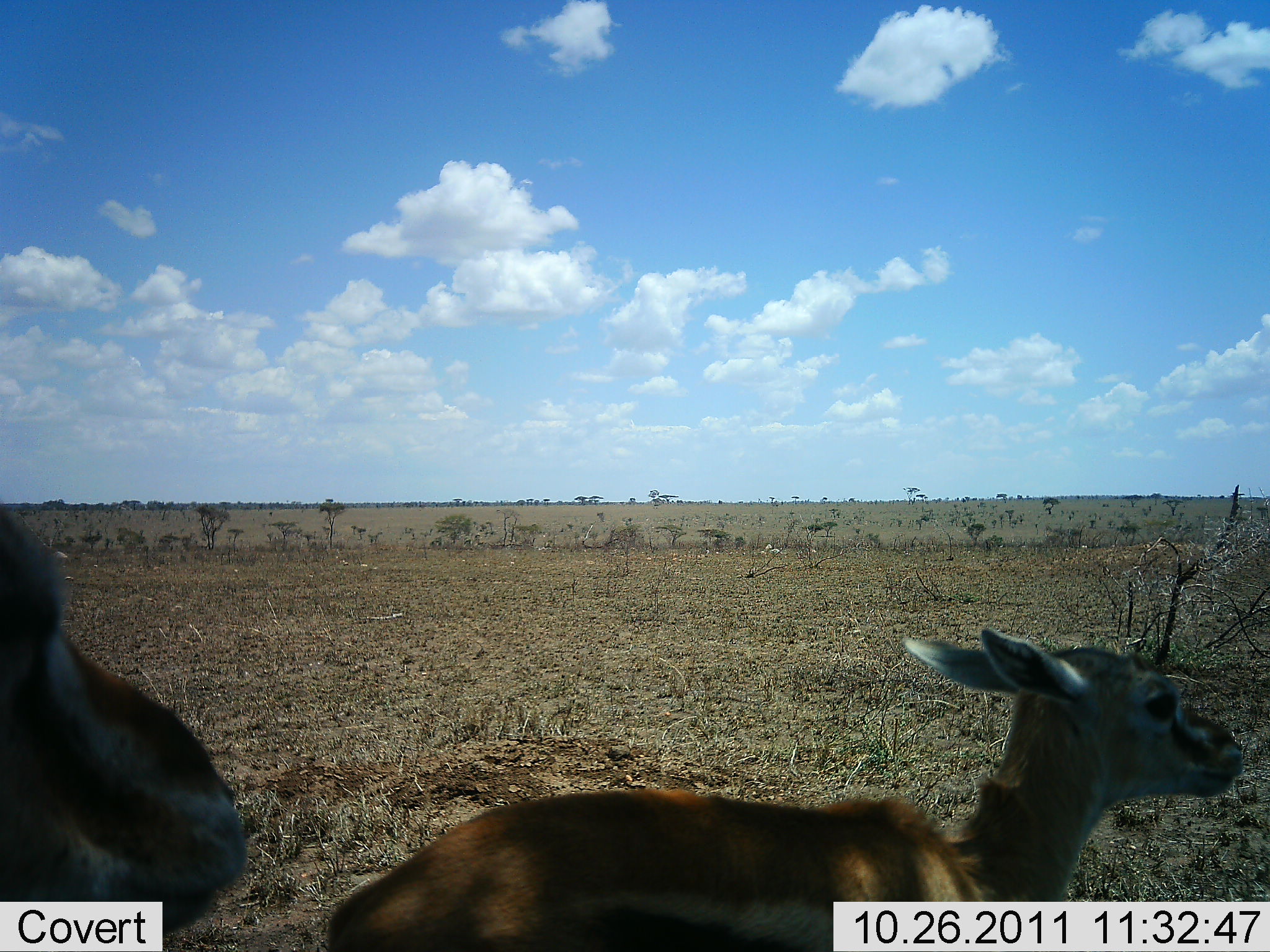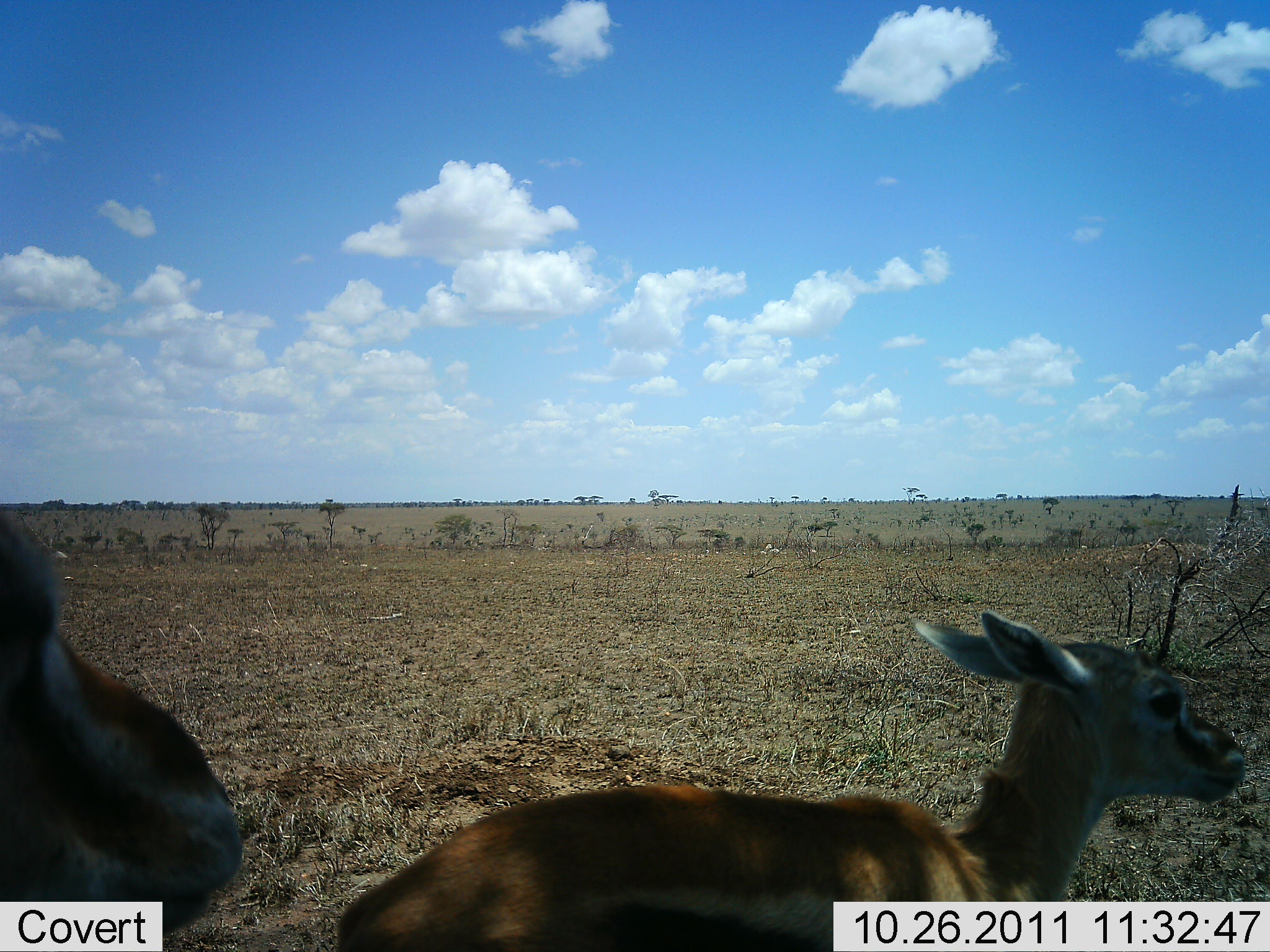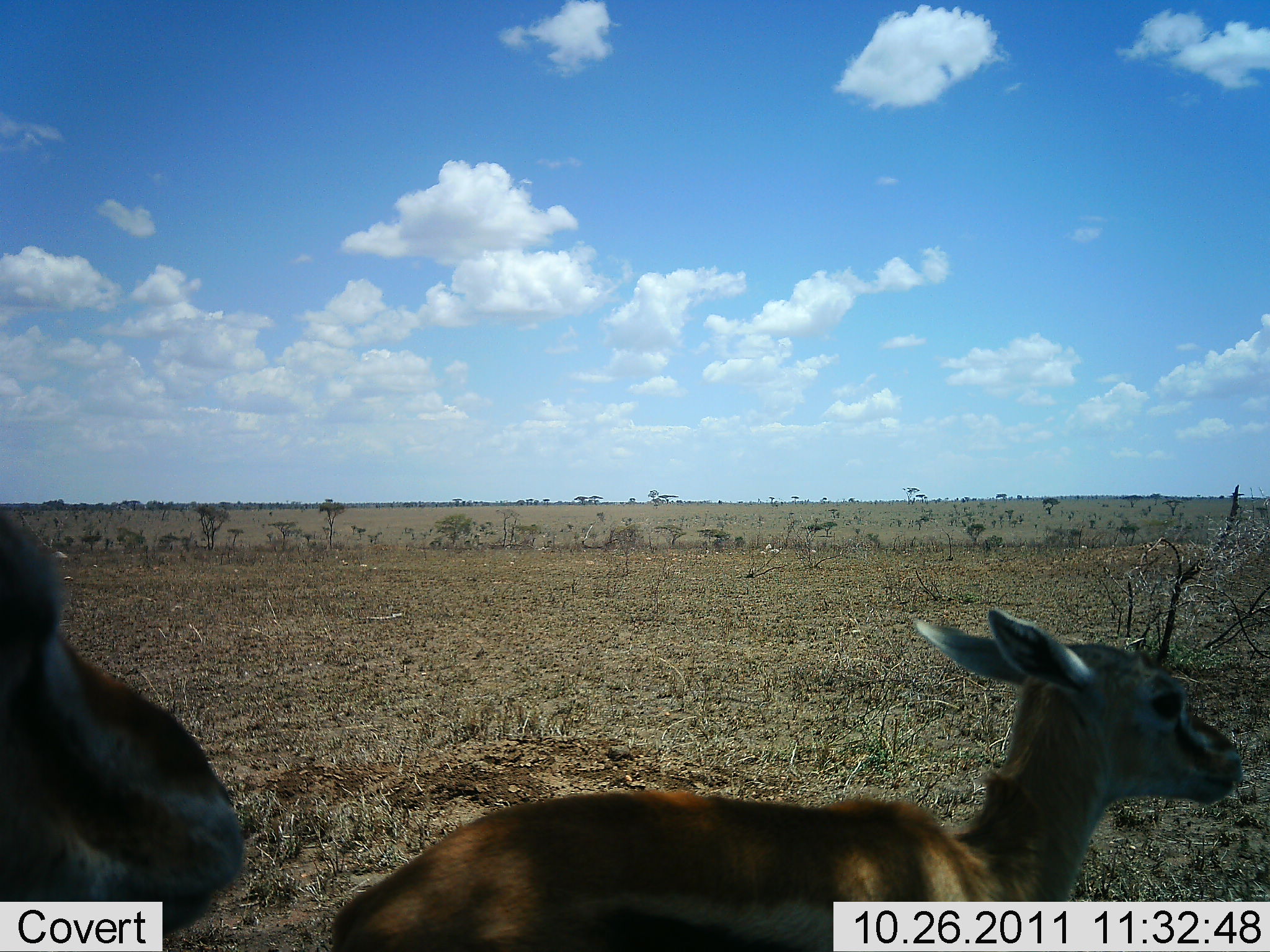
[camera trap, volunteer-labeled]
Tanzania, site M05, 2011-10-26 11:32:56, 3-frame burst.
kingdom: Animalia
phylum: Chordata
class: Mammalia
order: Artiodactyla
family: Bovidae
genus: Eudorcas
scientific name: Eudorcas thomsonii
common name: thomson's gazelle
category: gazellethomsons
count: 2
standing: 82%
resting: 9%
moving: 0%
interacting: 9%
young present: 45%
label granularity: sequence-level